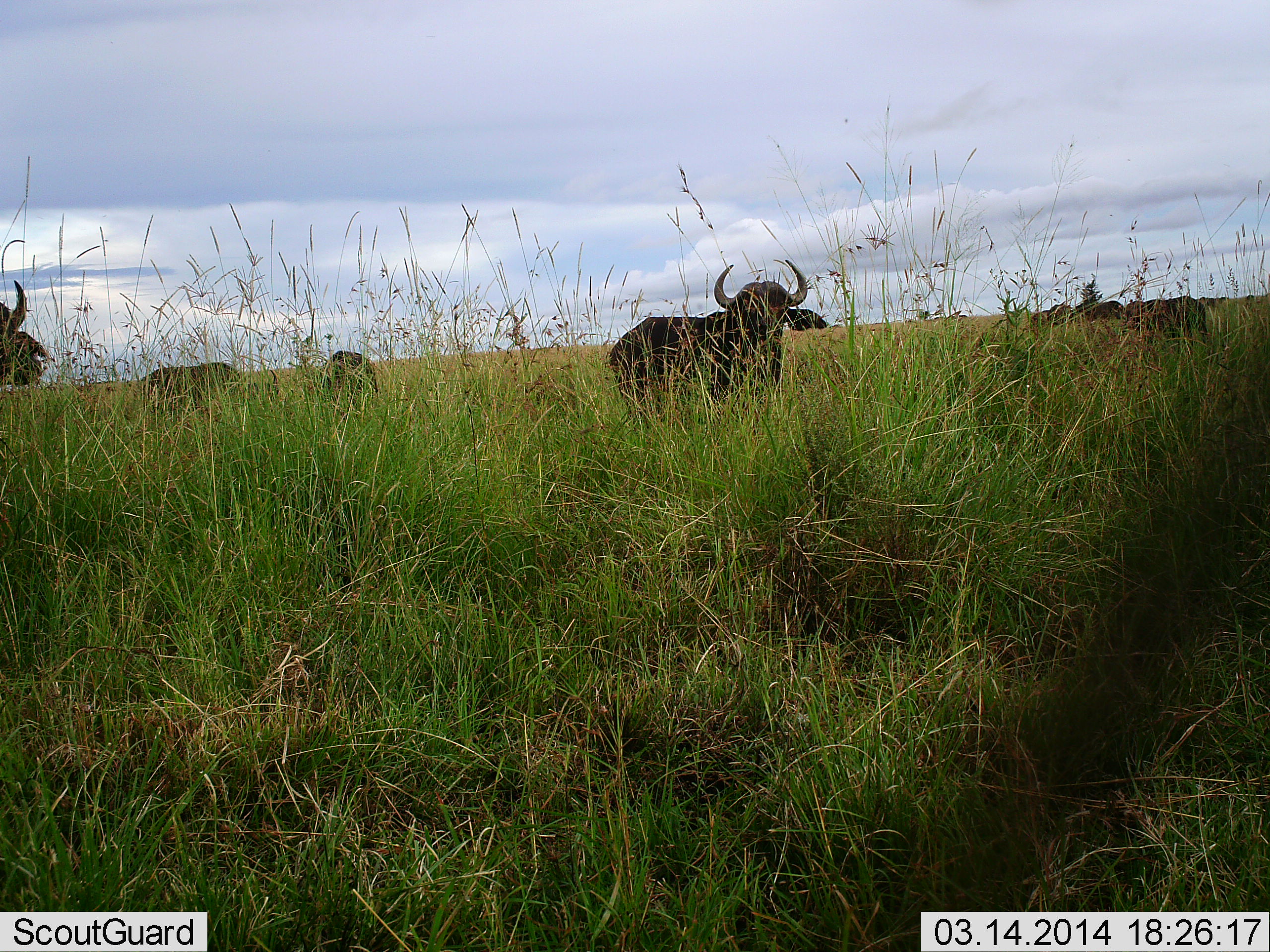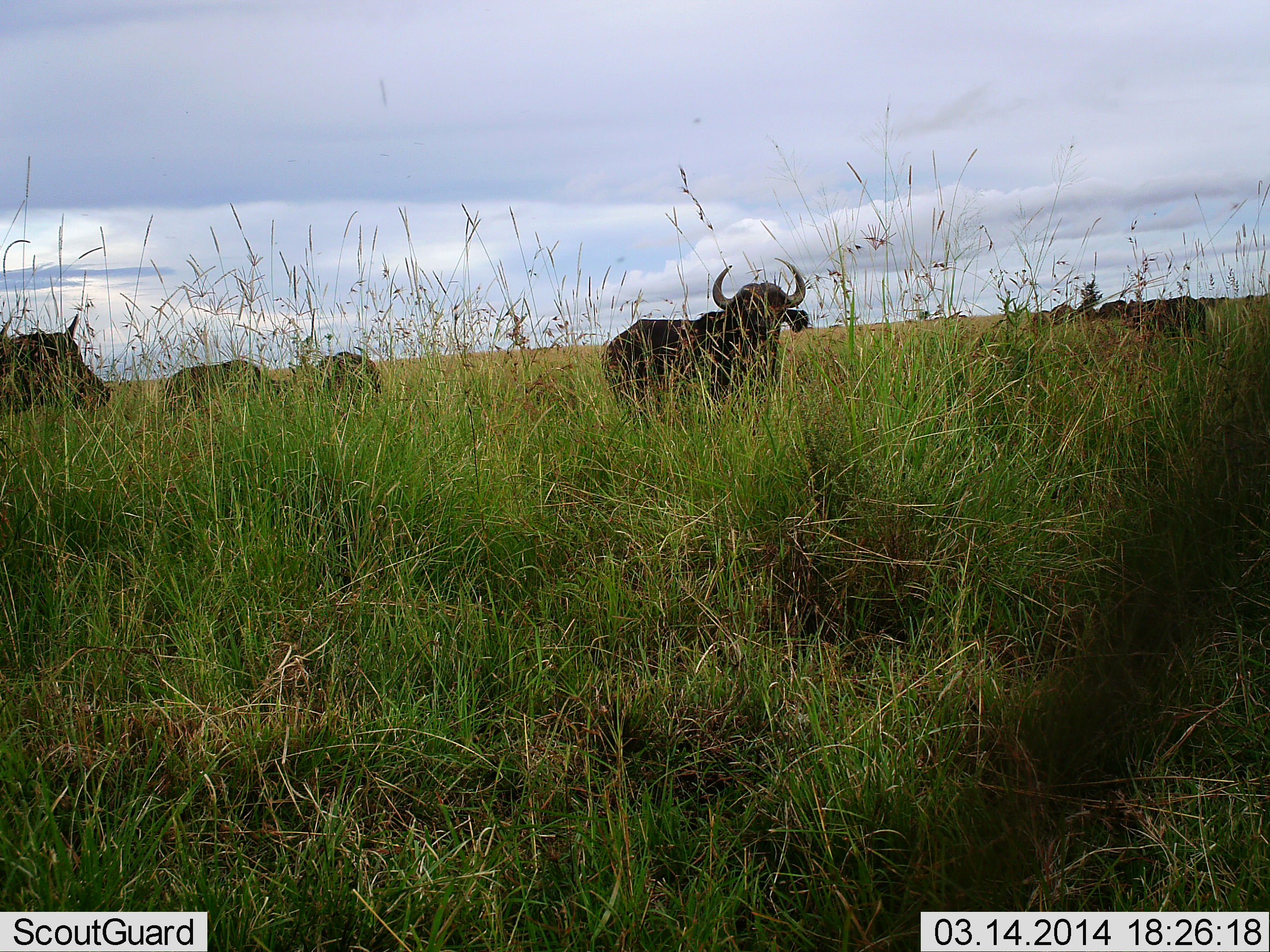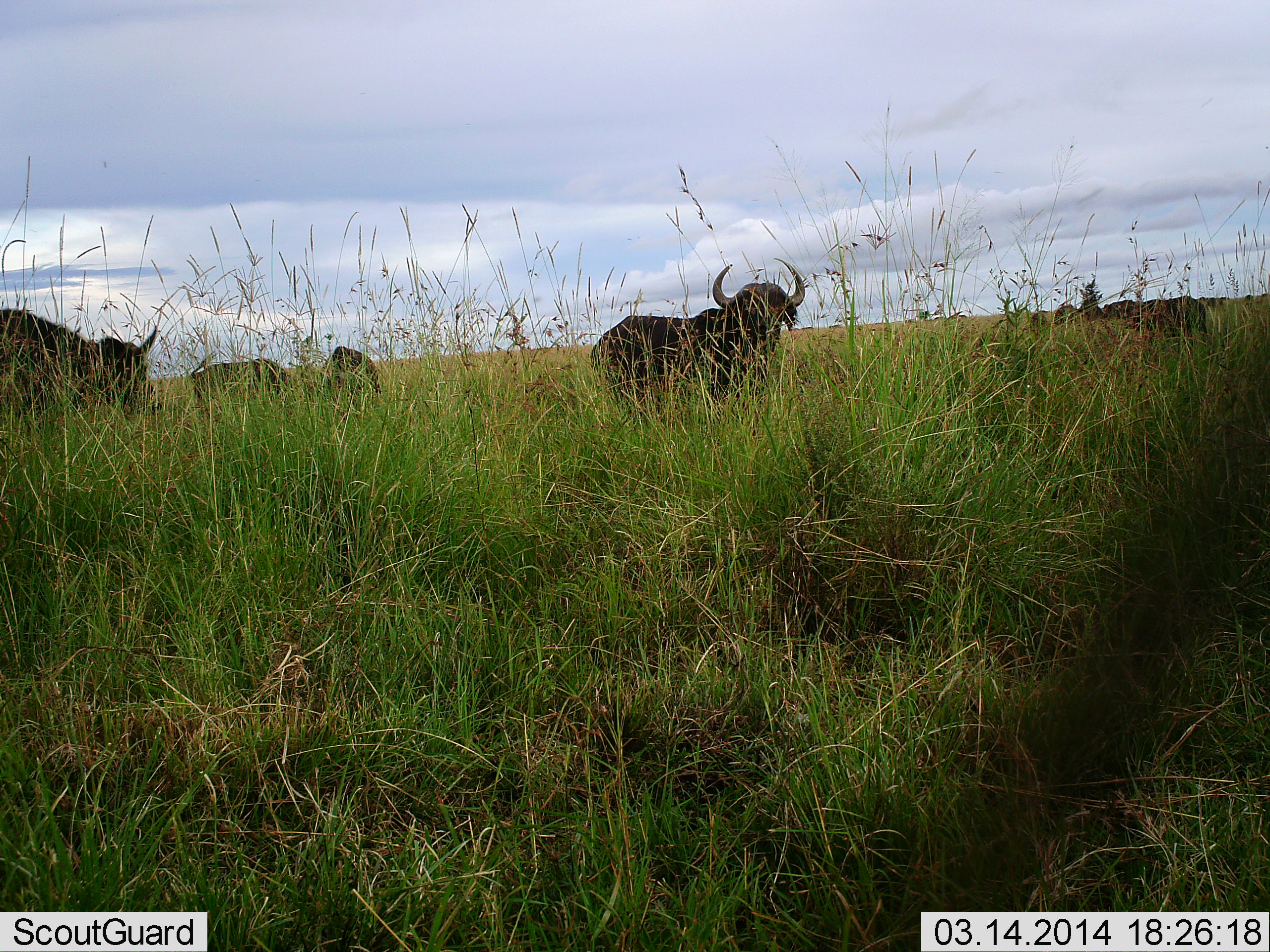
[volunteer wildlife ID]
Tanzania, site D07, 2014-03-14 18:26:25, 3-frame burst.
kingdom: Animalia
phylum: Chordata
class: Mammalia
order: Artiodactyla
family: Bovidae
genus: Syncerus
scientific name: Syncerus caffer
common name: cape buffalo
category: buffalo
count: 7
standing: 90%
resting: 0%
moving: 70%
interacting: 0%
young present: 10%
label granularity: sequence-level